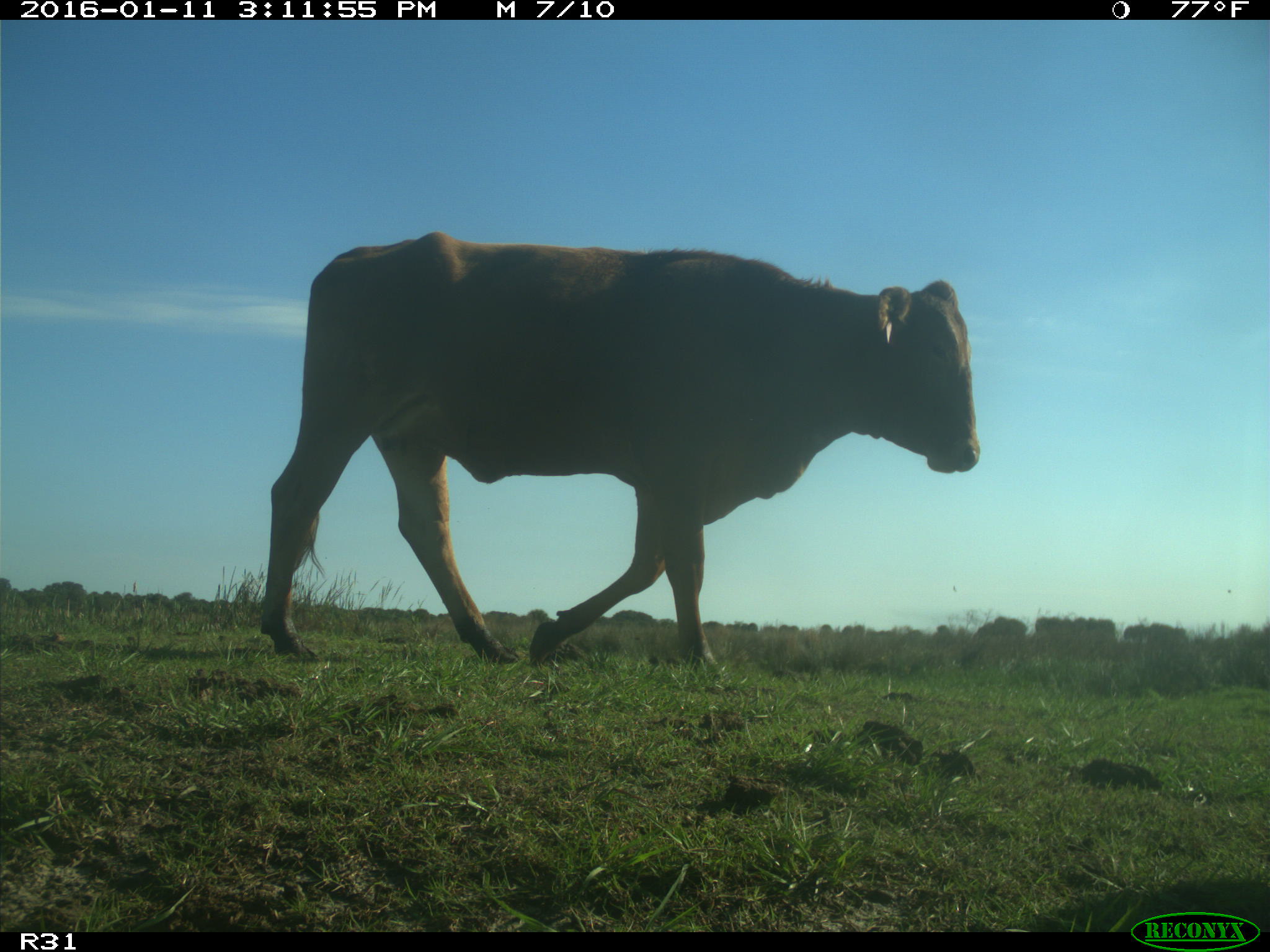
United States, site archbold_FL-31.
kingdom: Animalia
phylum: Chordata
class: Mammalia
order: Artiodactyla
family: Bovidae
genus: Bos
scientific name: Bos taurus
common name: domestic cow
Bos taurus (domestic cow).